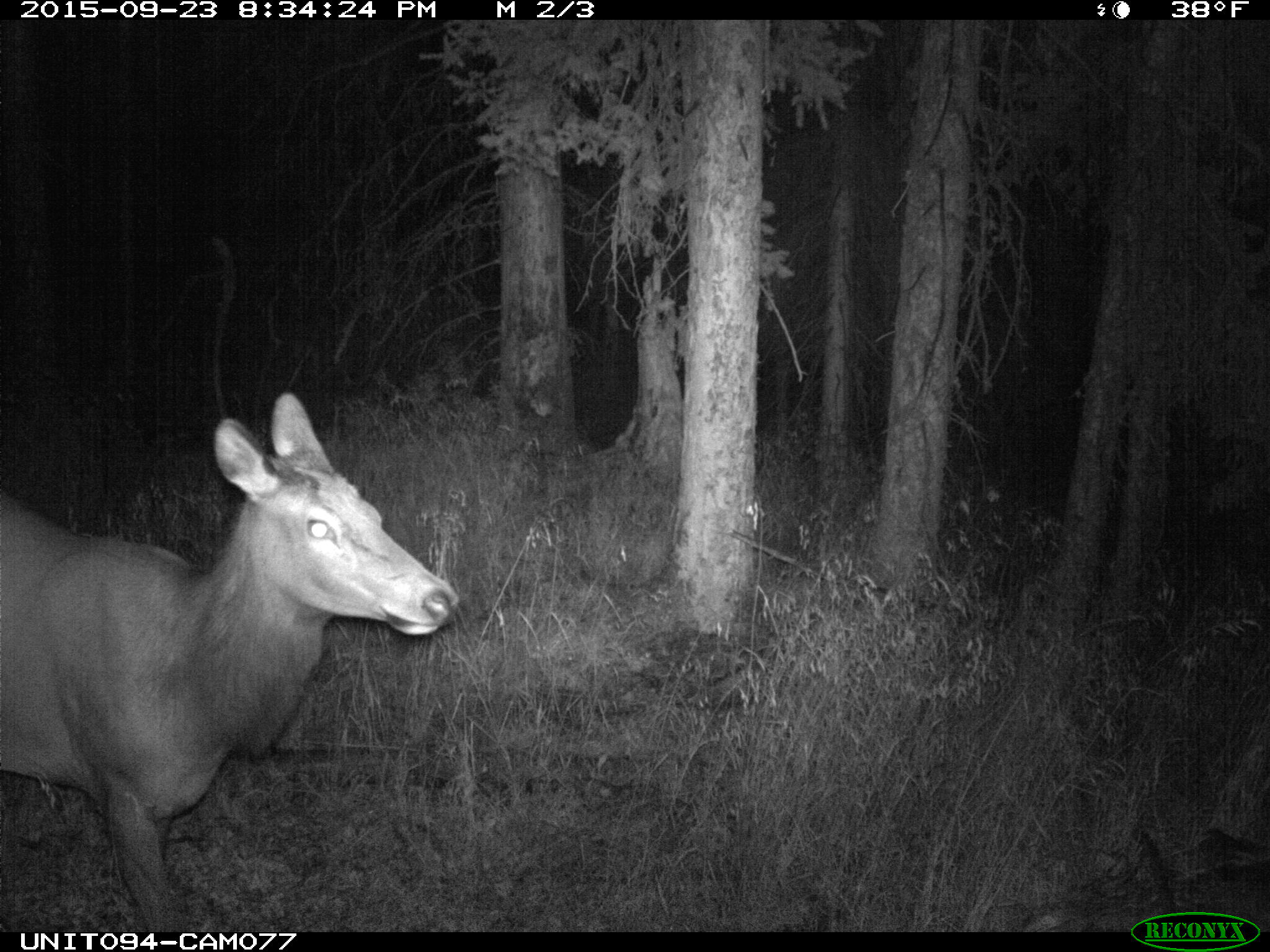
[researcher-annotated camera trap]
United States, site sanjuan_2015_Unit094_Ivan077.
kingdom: Animalia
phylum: Chordata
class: Mammalia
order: Artiodactyla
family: Cervidae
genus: Cervus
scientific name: Cervus elaphus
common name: red deer